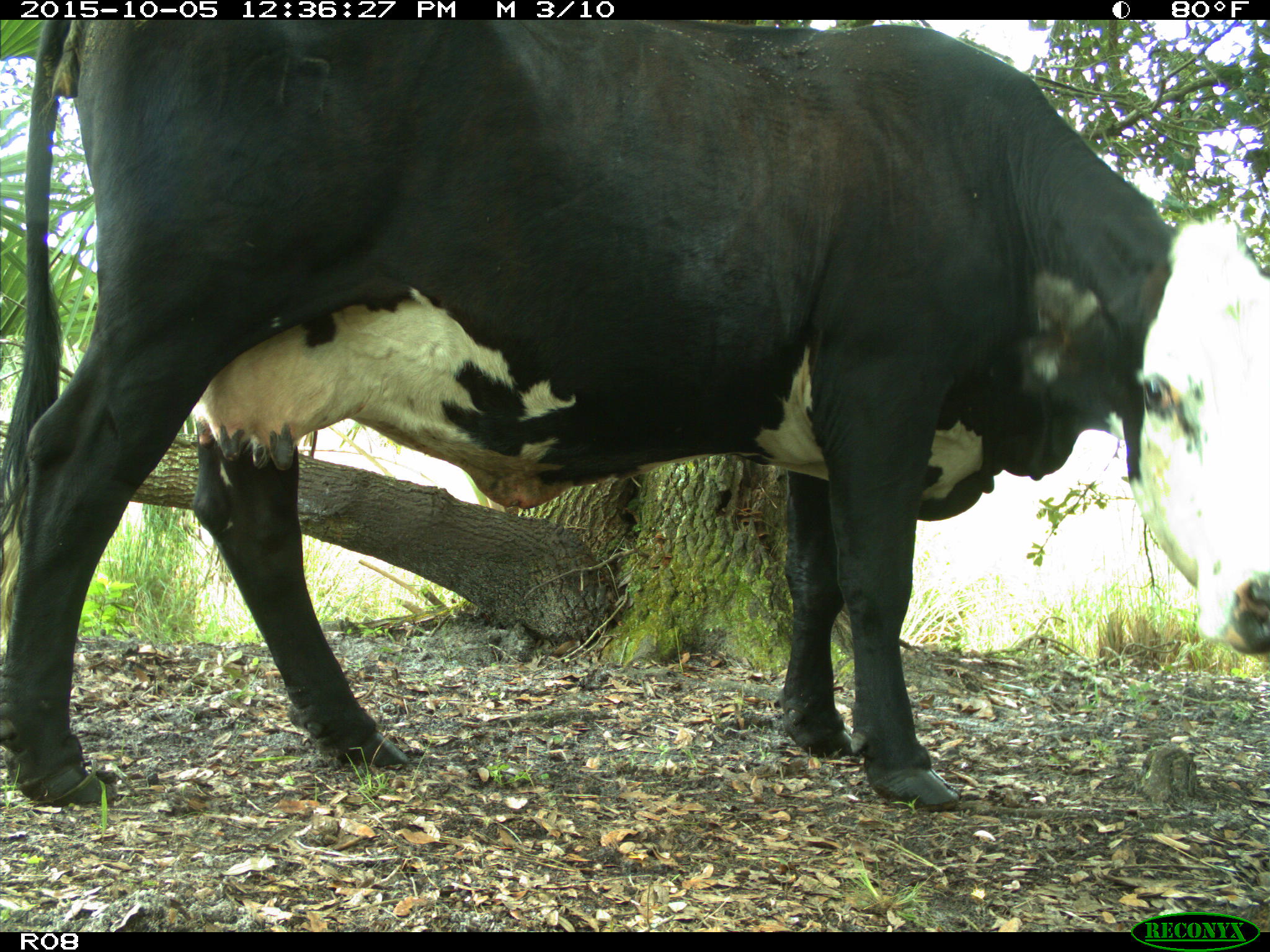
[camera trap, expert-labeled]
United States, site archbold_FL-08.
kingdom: Animalia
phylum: Chordata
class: Mammalia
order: Artiodactyla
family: Bovidae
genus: Bos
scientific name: Bos taurus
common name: domestic cow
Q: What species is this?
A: Bos taurus (domestic cow).